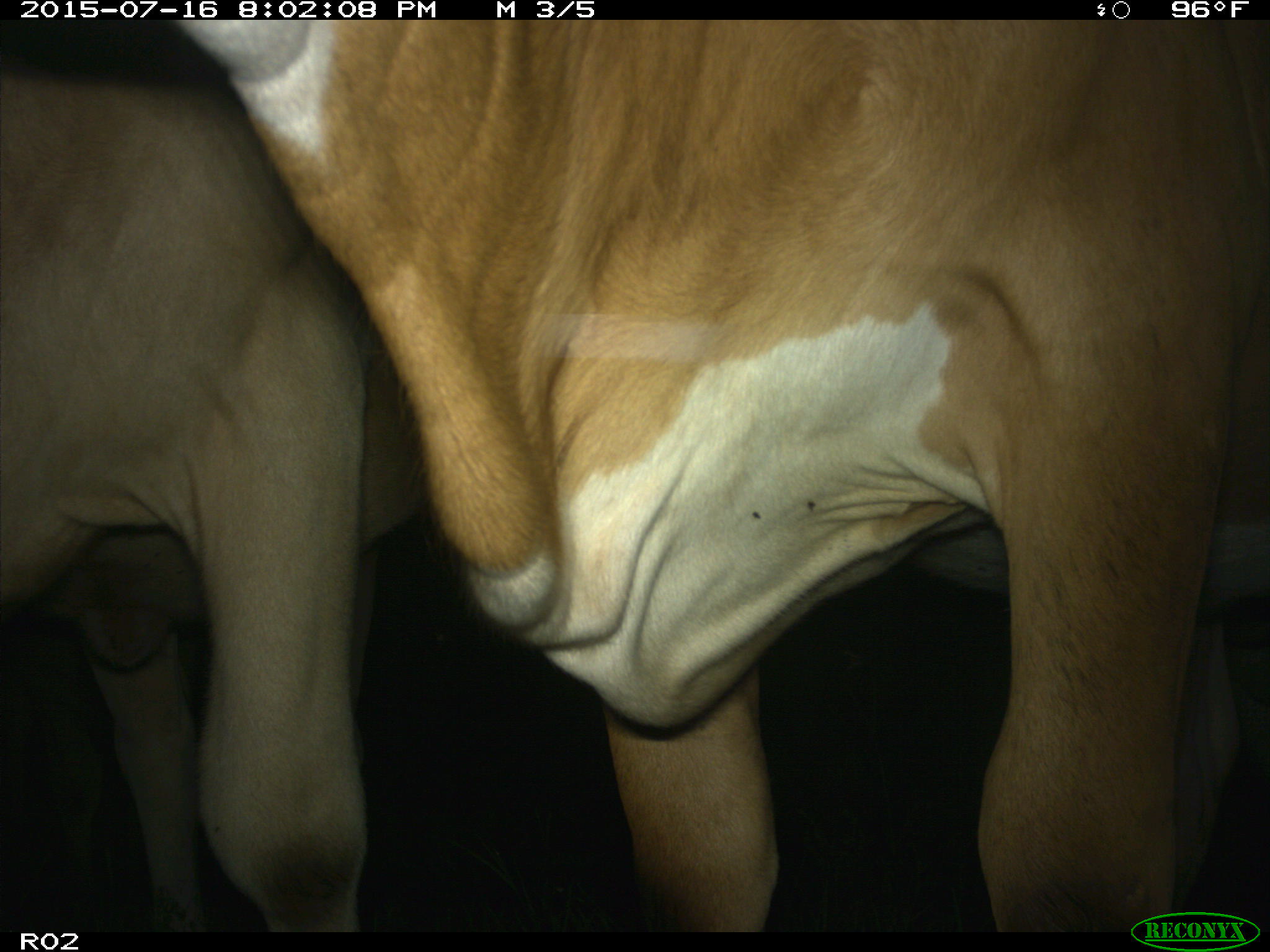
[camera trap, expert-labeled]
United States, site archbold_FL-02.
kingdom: Animalia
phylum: Chordata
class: Mammalia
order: Artiodactyla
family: Bovidae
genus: Bos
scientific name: Bos taurus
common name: domestic cow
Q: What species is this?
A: Bos taurus (domestic cow).